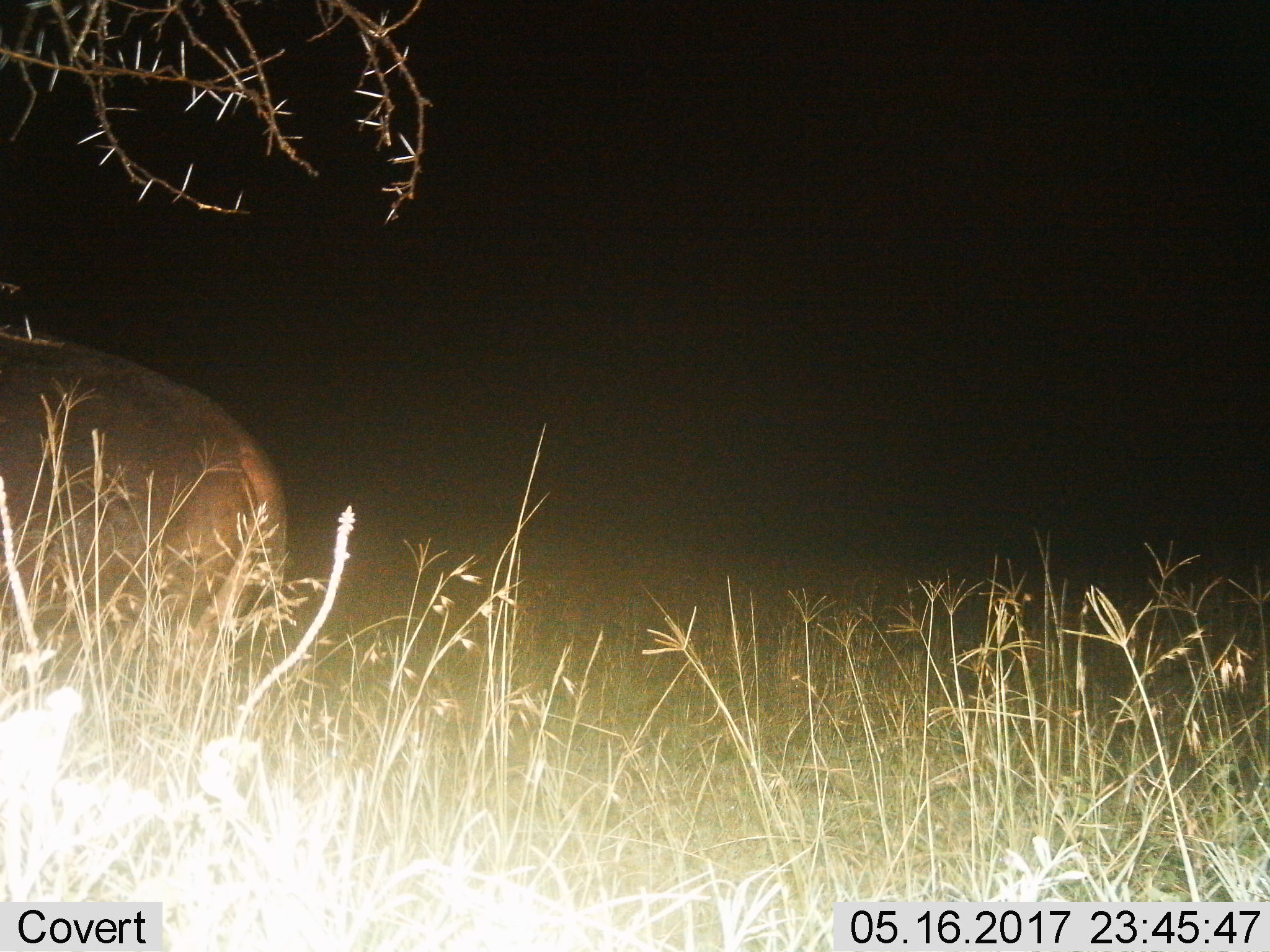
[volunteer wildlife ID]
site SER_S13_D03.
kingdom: Animalia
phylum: Chordata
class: Mammalia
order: Artiodactyla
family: Hippopotamidae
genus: Hippopotamus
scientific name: Hippopotamus amphibius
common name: hippopotamus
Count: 1.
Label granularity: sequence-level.